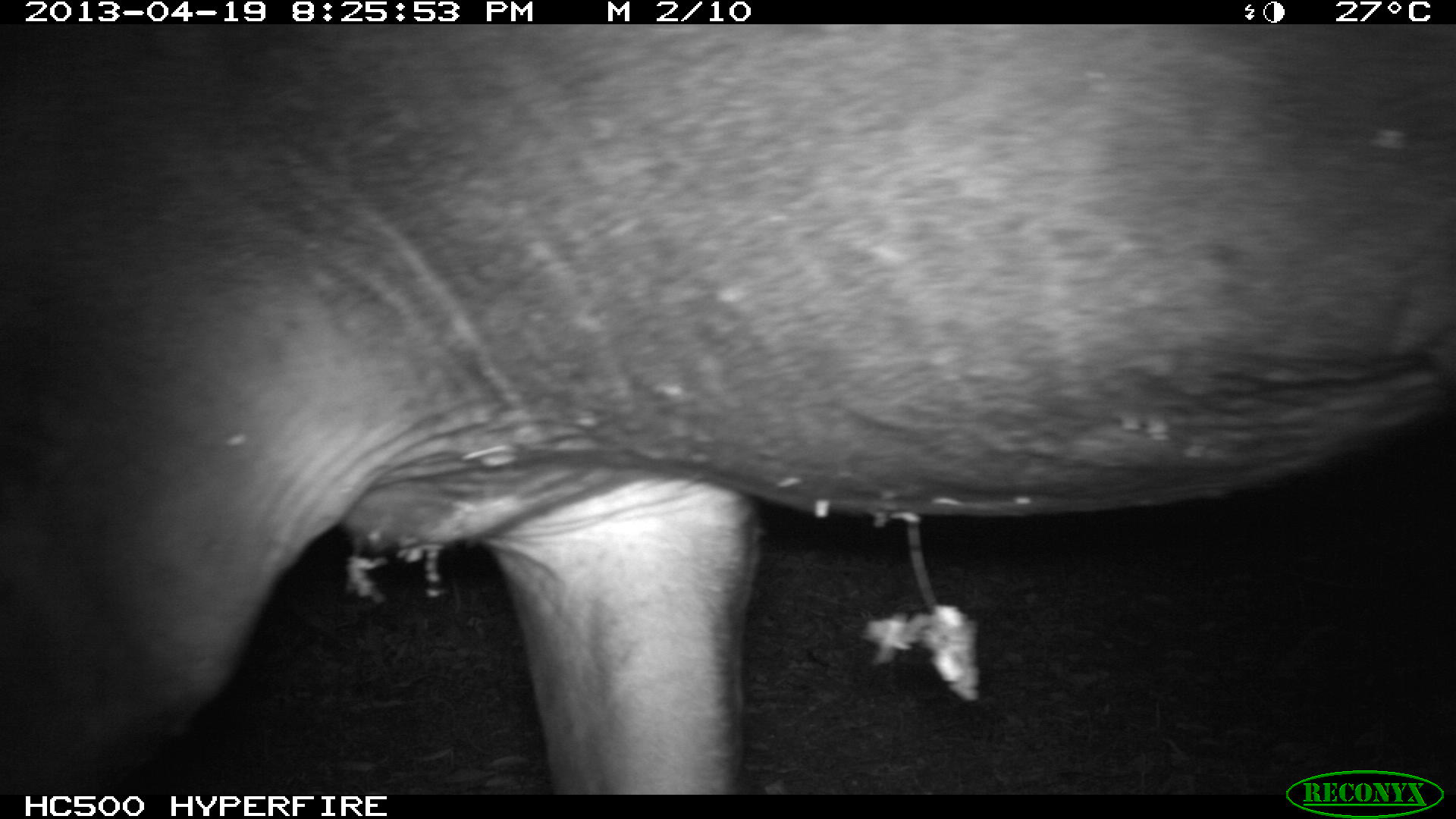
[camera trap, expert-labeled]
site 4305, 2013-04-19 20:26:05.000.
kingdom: Animalia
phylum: Chordata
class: Mammalia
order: Perissodactyla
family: Tapiridae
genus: Tapirus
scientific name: Tapirus bairdii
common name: baird's tapir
Tapirus bairdii (baird's tapir), count 2.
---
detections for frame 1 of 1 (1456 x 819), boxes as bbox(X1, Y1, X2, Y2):
tapirus bairdii: bbox(0, 23, 1456, 793)